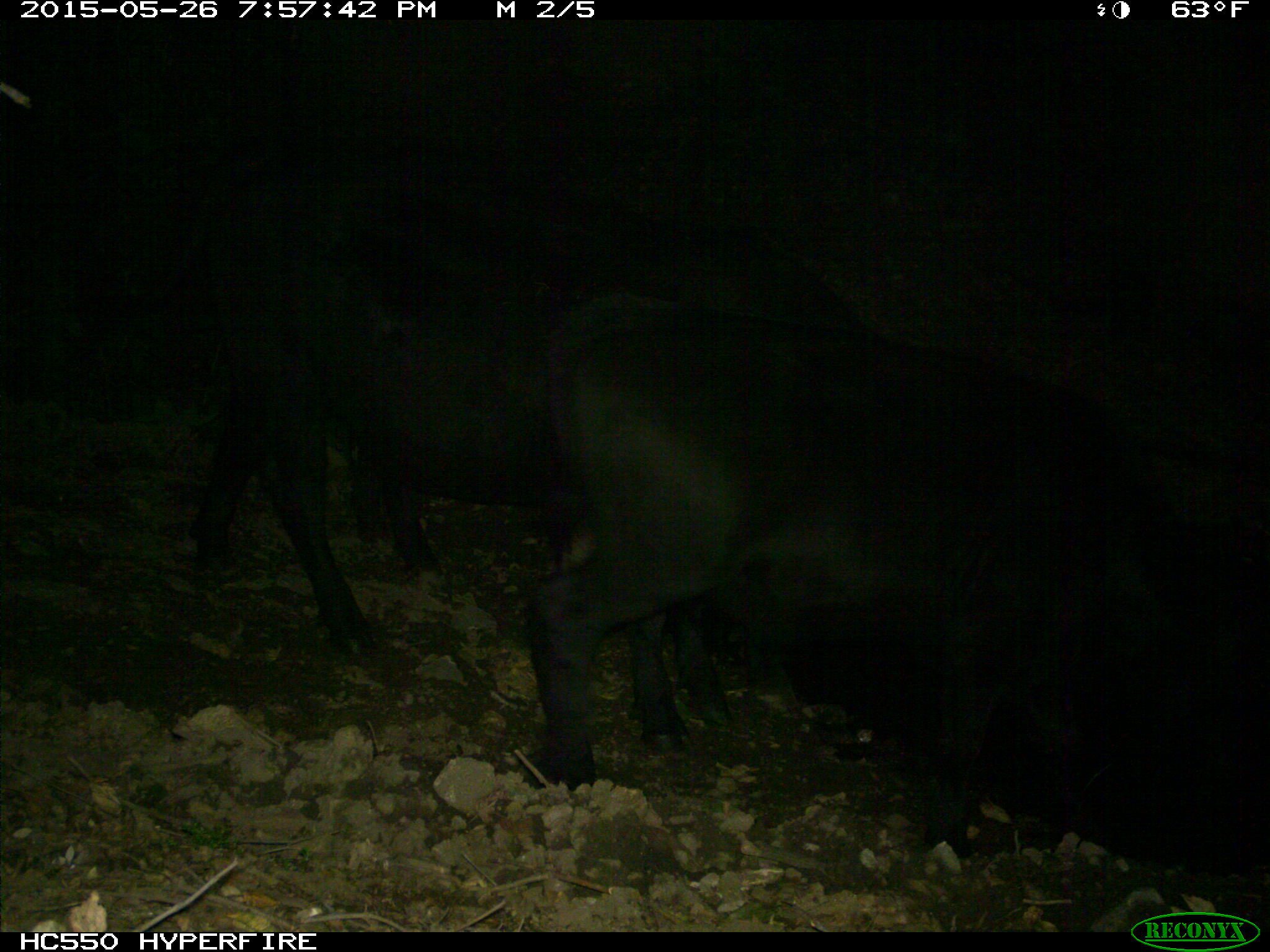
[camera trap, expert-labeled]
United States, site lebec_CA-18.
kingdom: Animalia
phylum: Chordata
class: Mammalia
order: Artiodactyla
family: Bovidae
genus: Bos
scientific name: Bos taurus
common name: domestic cow